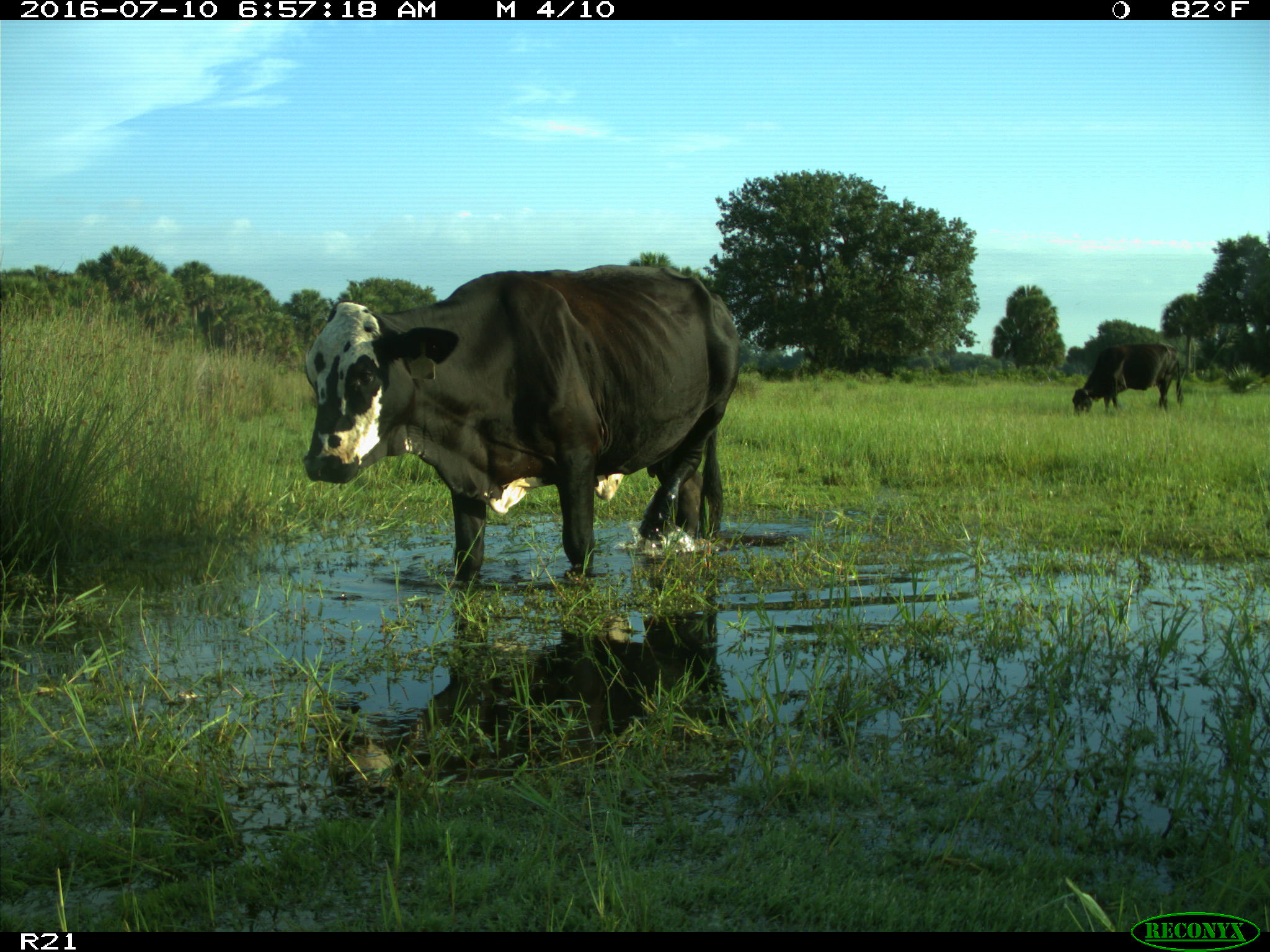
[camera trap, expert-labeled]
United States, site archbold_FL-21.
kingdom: Animalia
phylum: Chordata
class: Mammalia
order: Artiodactyla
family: Bovidae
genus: Bos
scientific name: Bos taurus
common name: domestic cow